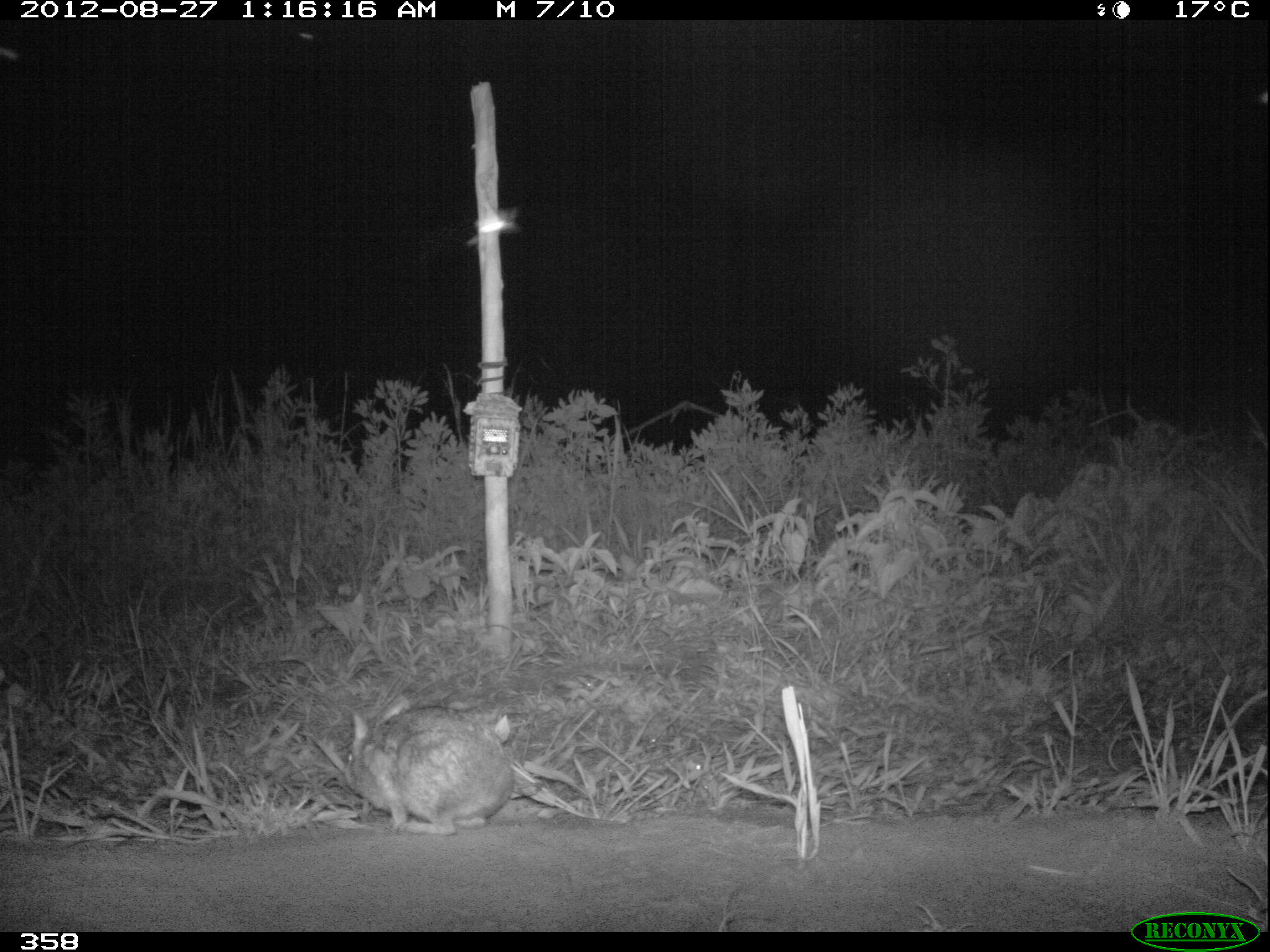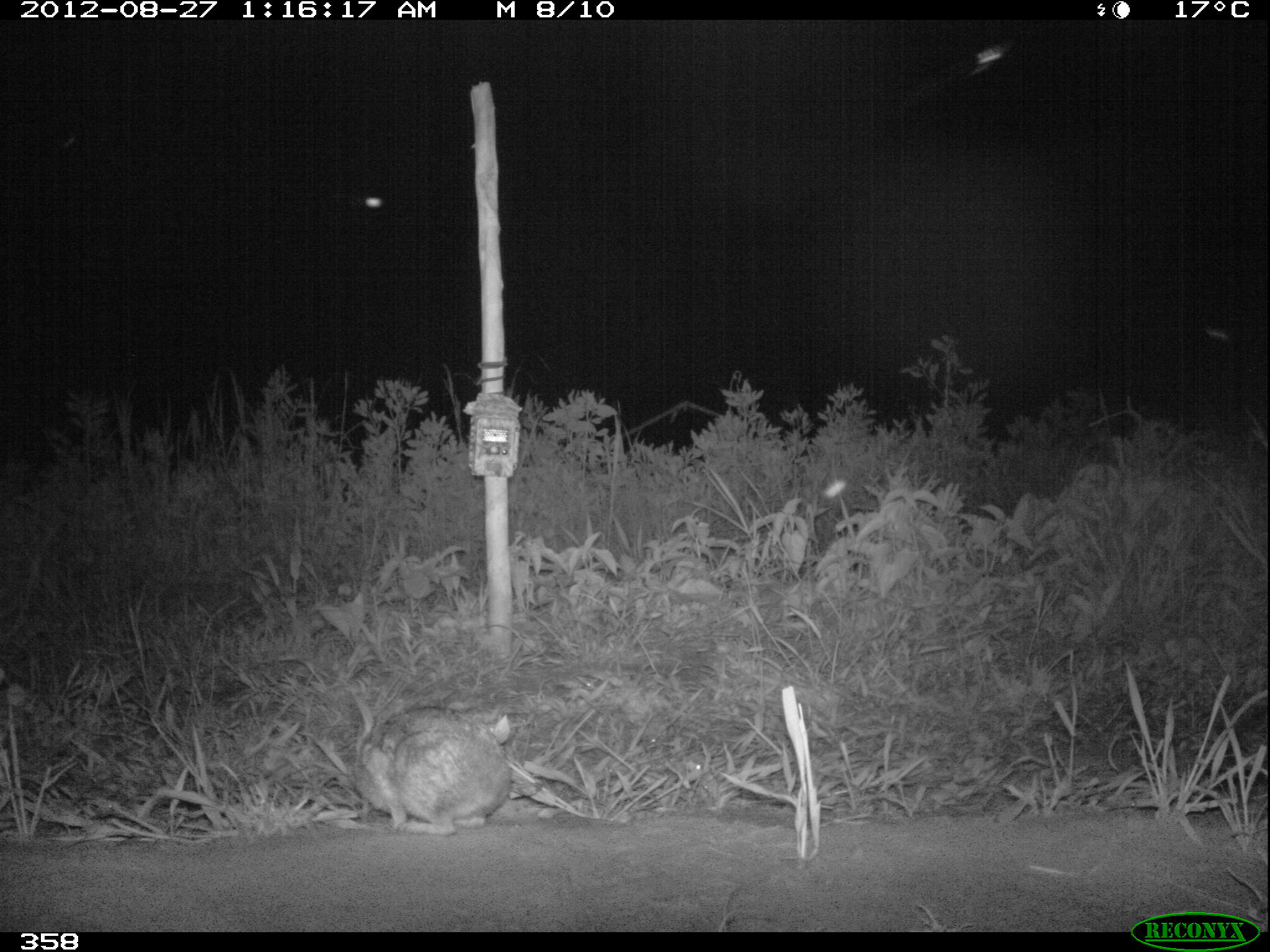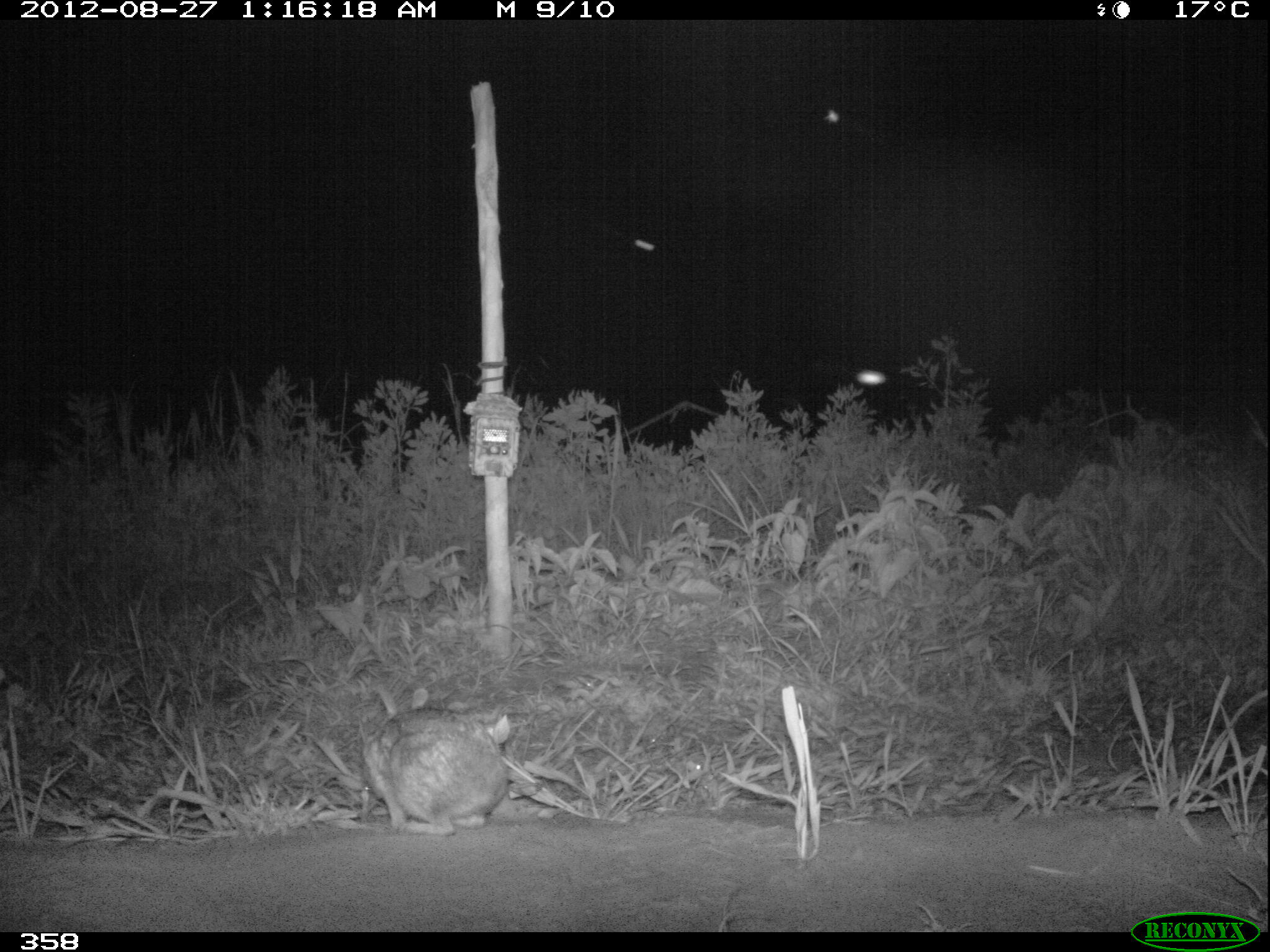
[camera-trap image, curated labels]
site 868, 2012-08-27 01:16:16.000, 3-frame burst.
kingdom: Animalia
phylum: Chordata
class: Mammalia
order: Lagomorpha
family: Leporidae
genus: Sylvilagus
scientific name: Sylvilagus brasiliensis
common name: tapeti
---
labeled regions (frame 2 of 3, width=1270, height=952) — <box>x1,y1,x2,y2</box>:
sylvilagus brasiliensis: <box>348,687,512,835</box>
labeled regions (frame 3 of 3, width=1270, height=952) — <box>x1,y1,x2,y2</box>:
sylvilagus brasiliensis: <box>358,686,509,834</box>